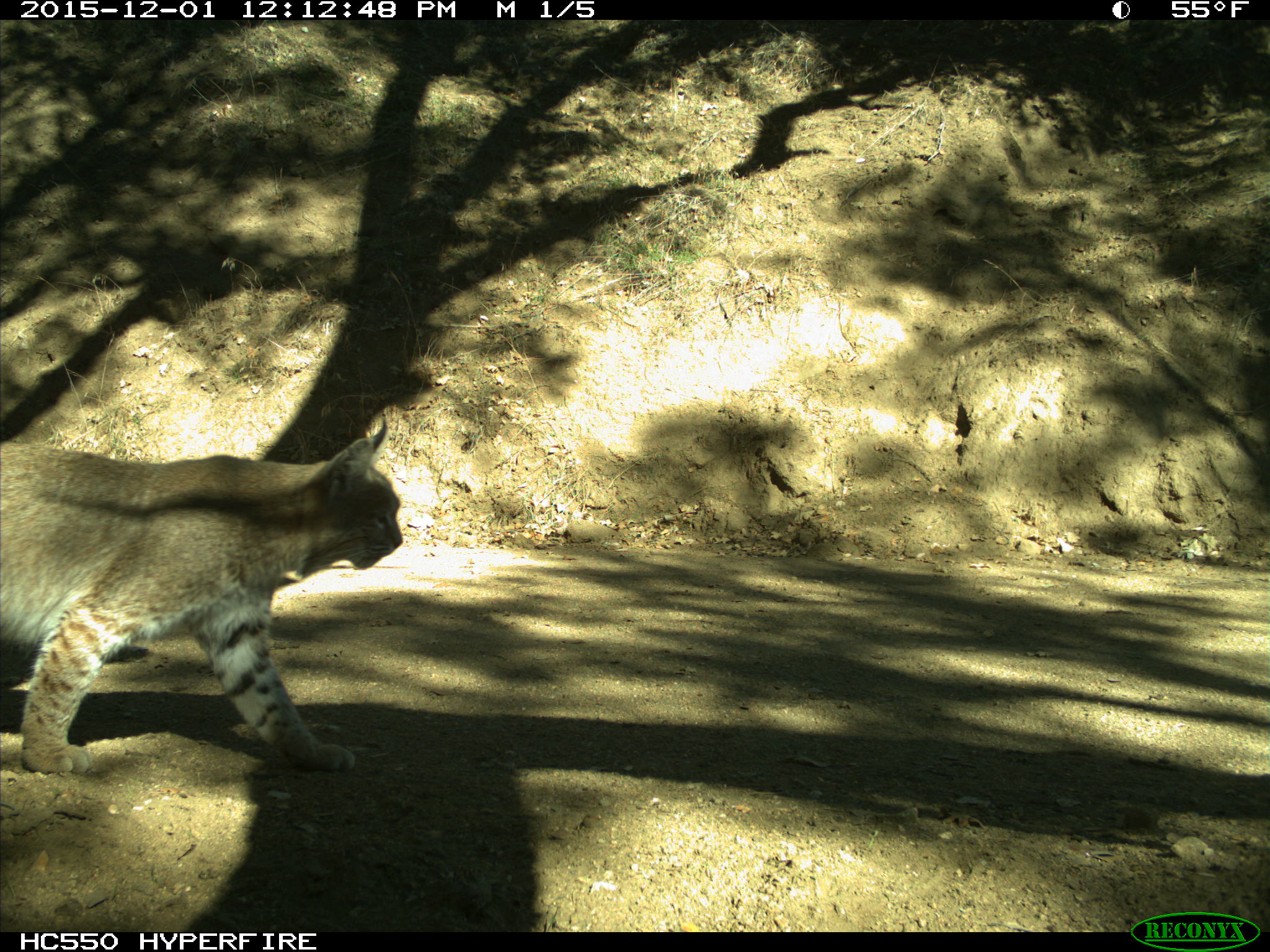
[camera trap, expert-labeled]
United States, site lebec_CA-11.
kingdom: Animalia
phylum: Chordata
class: Mammalia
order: Carnivora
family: Felidae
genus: Lynx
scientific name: Lynx rufus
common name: bobcat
Lynx rufus (bobcat).